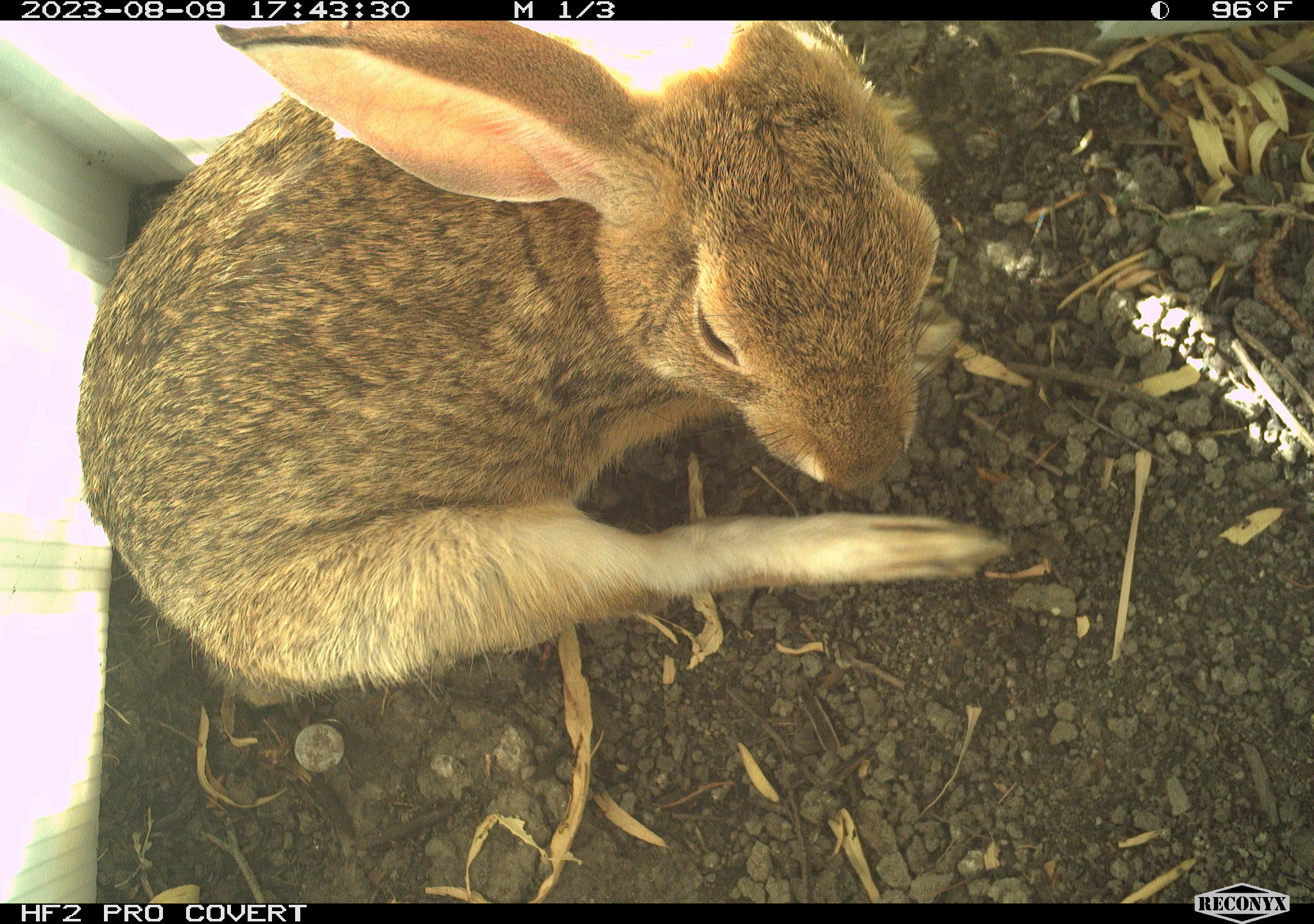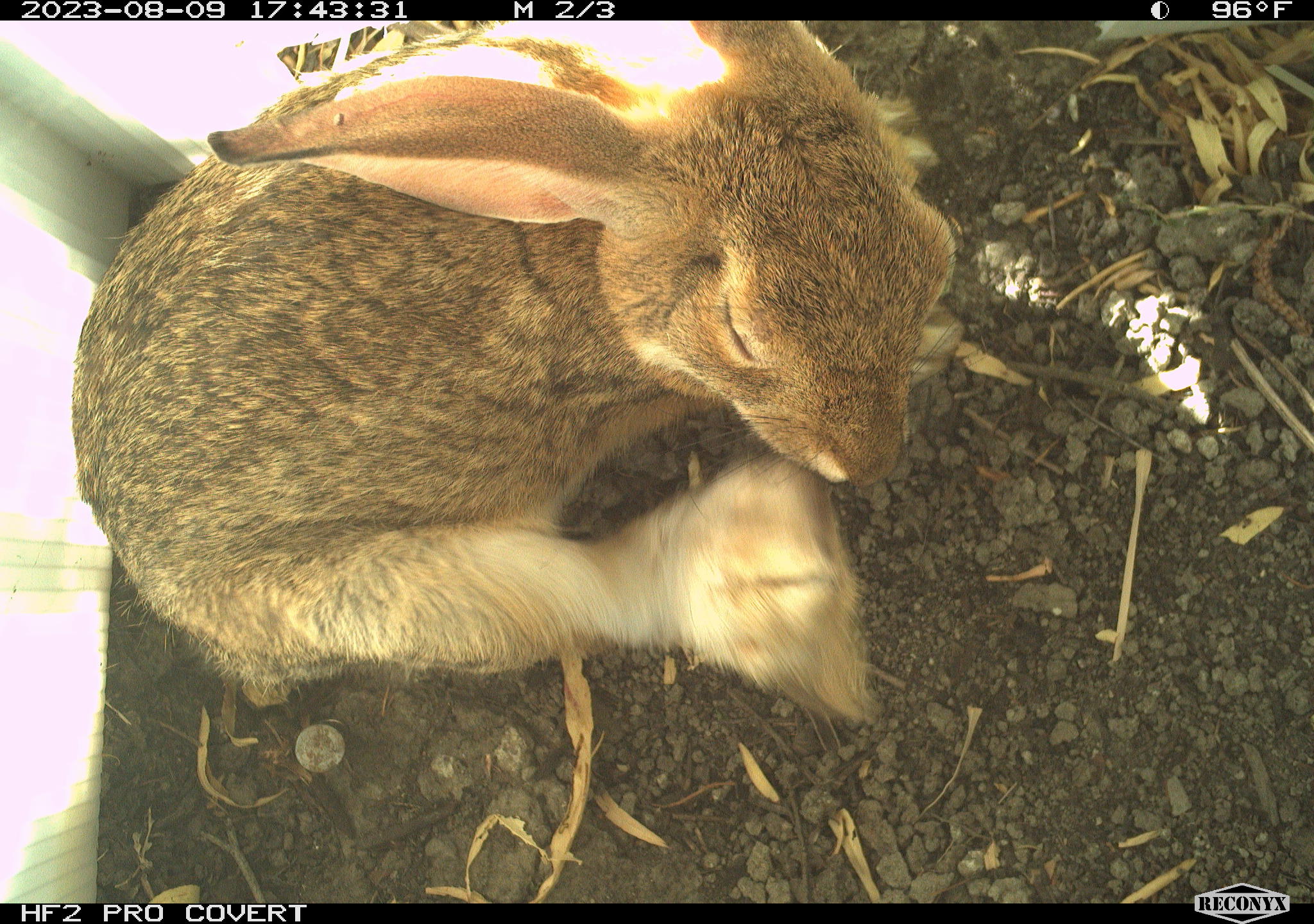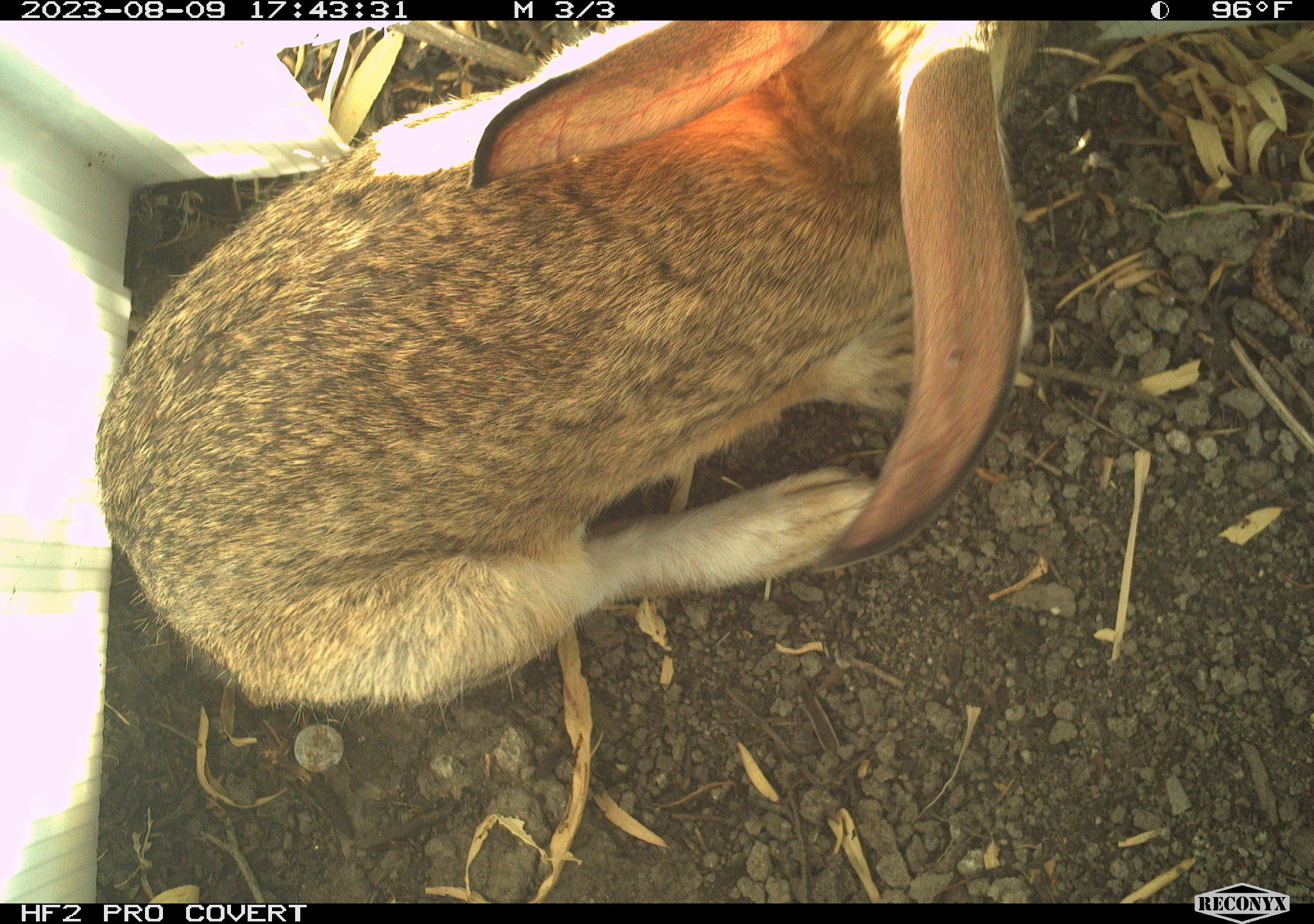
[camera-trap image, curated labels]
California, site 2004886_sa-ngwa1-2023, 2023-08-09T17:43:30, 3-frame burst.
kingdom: Animalia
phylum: Chordata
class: Mammalia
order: Lagomorpha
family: Leporidae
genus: Sylvilagus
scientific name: Sylvilagus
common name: cottontail rabbits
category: sylvilagus species